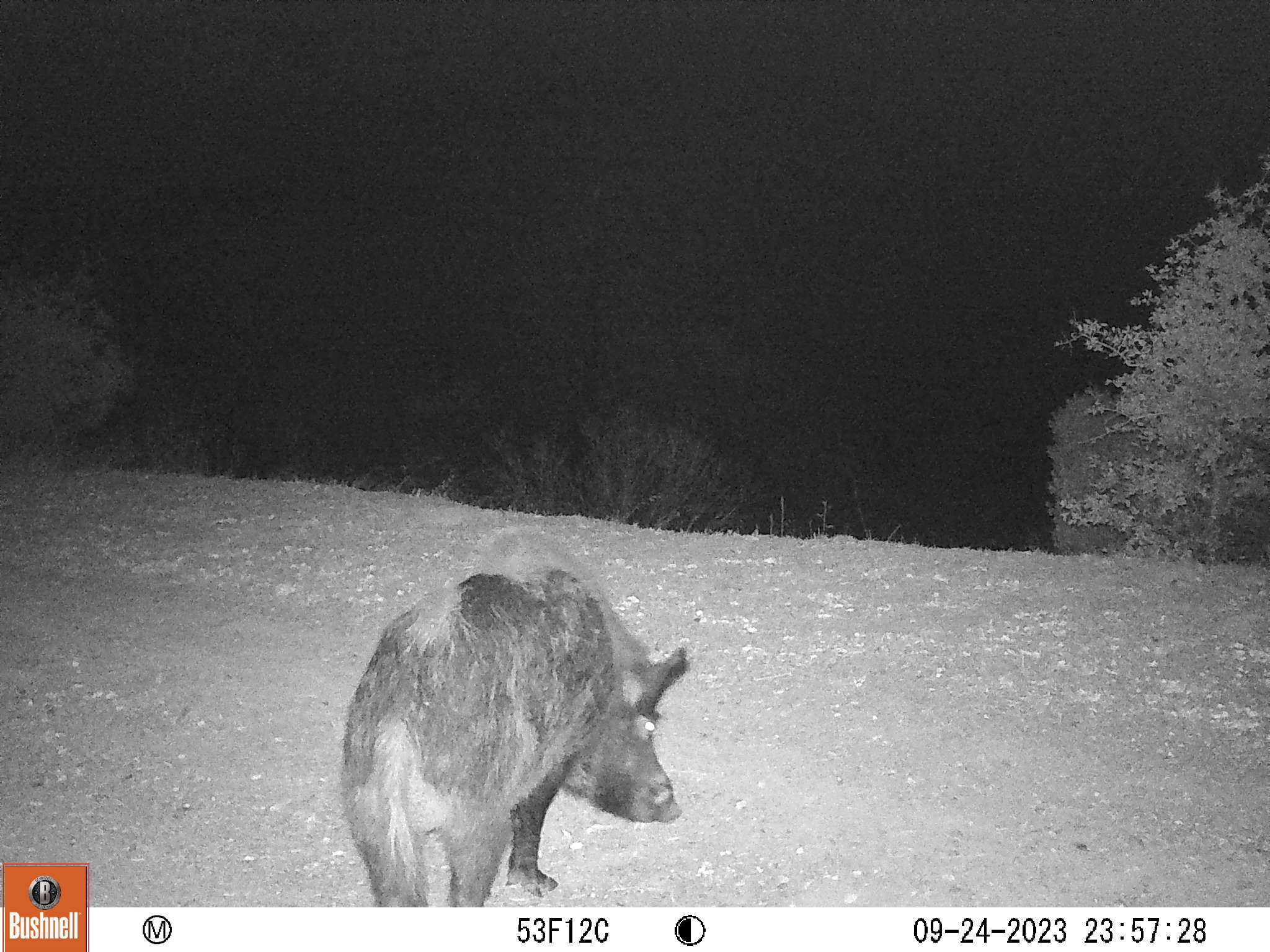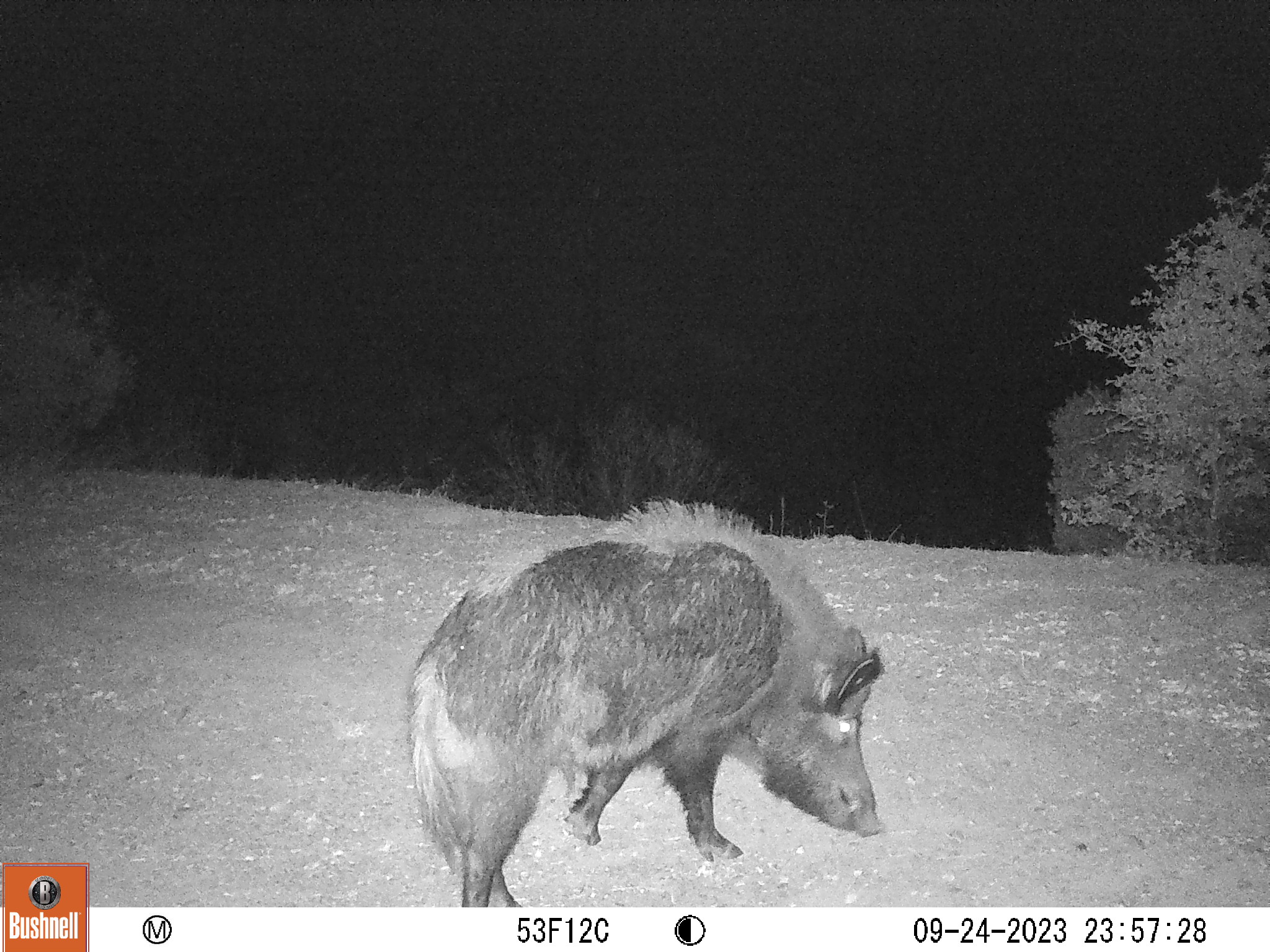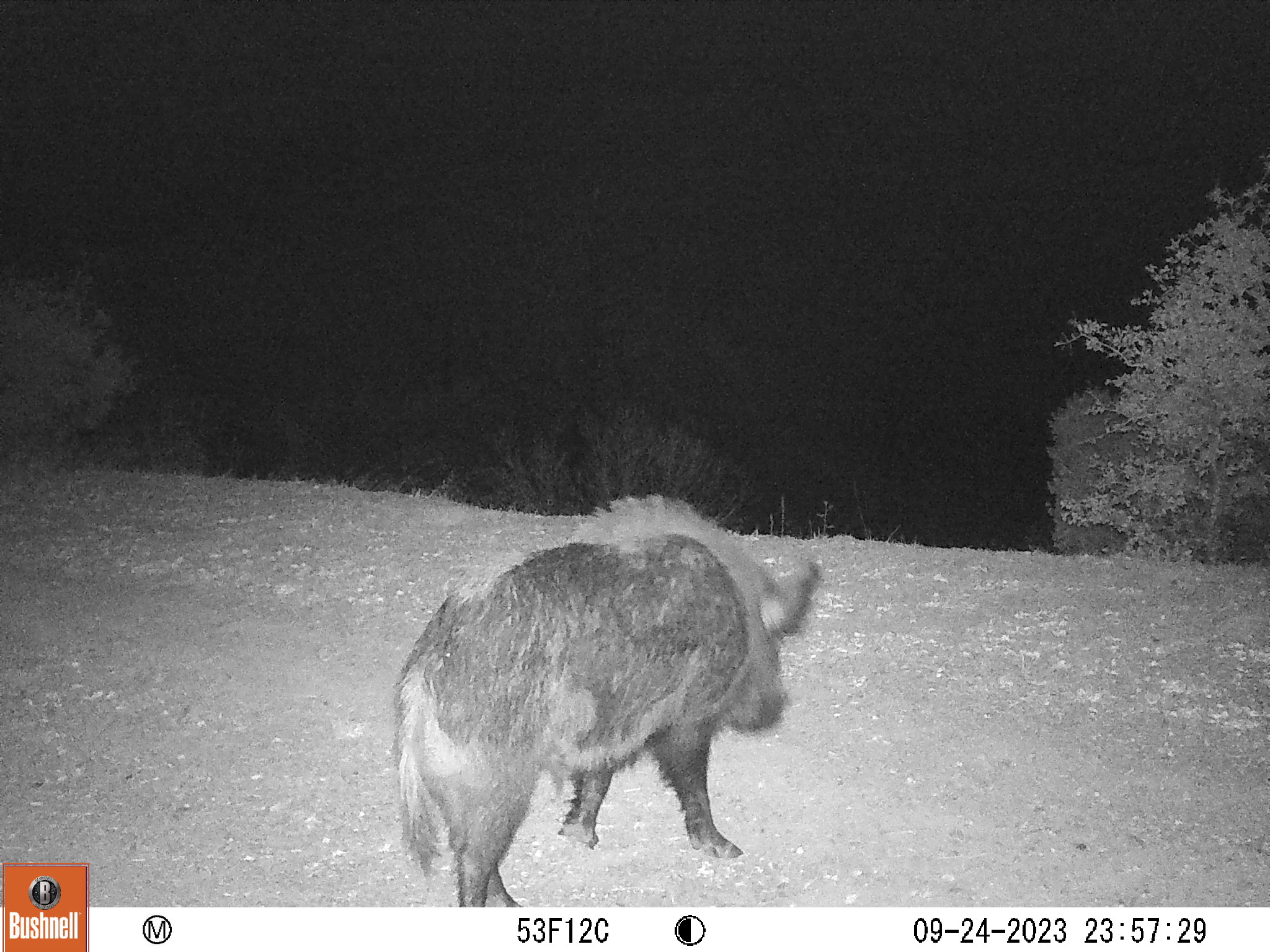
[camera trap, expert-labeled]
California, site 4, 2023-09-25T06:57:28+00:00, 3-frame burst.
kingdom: Animalia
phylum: Chordata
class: Mammalia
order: Artiodactyla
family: Suidae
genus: Sus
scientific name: Sus scrofa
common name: wild boar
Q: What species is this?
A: Wild boar (Sus scrofa).